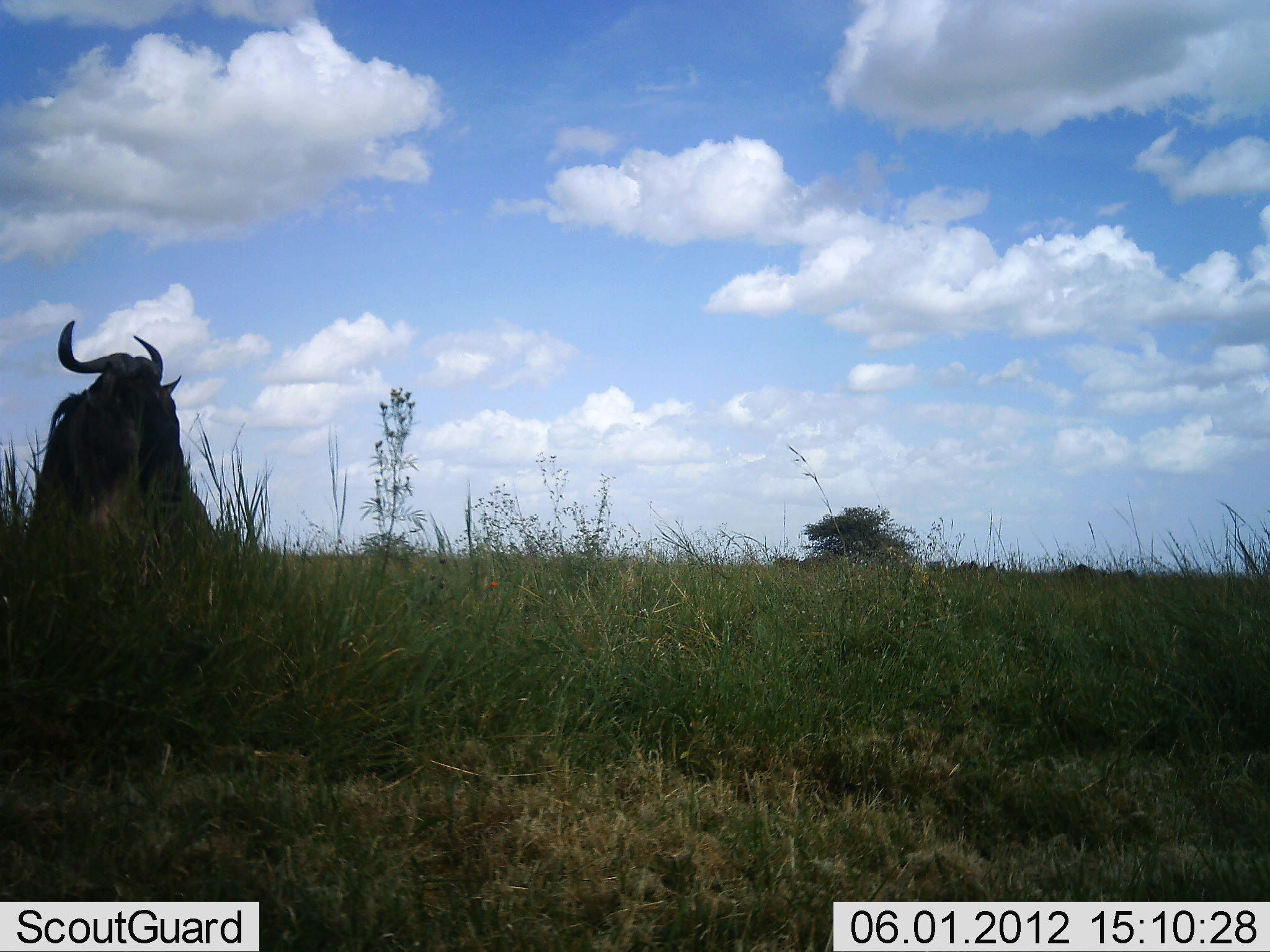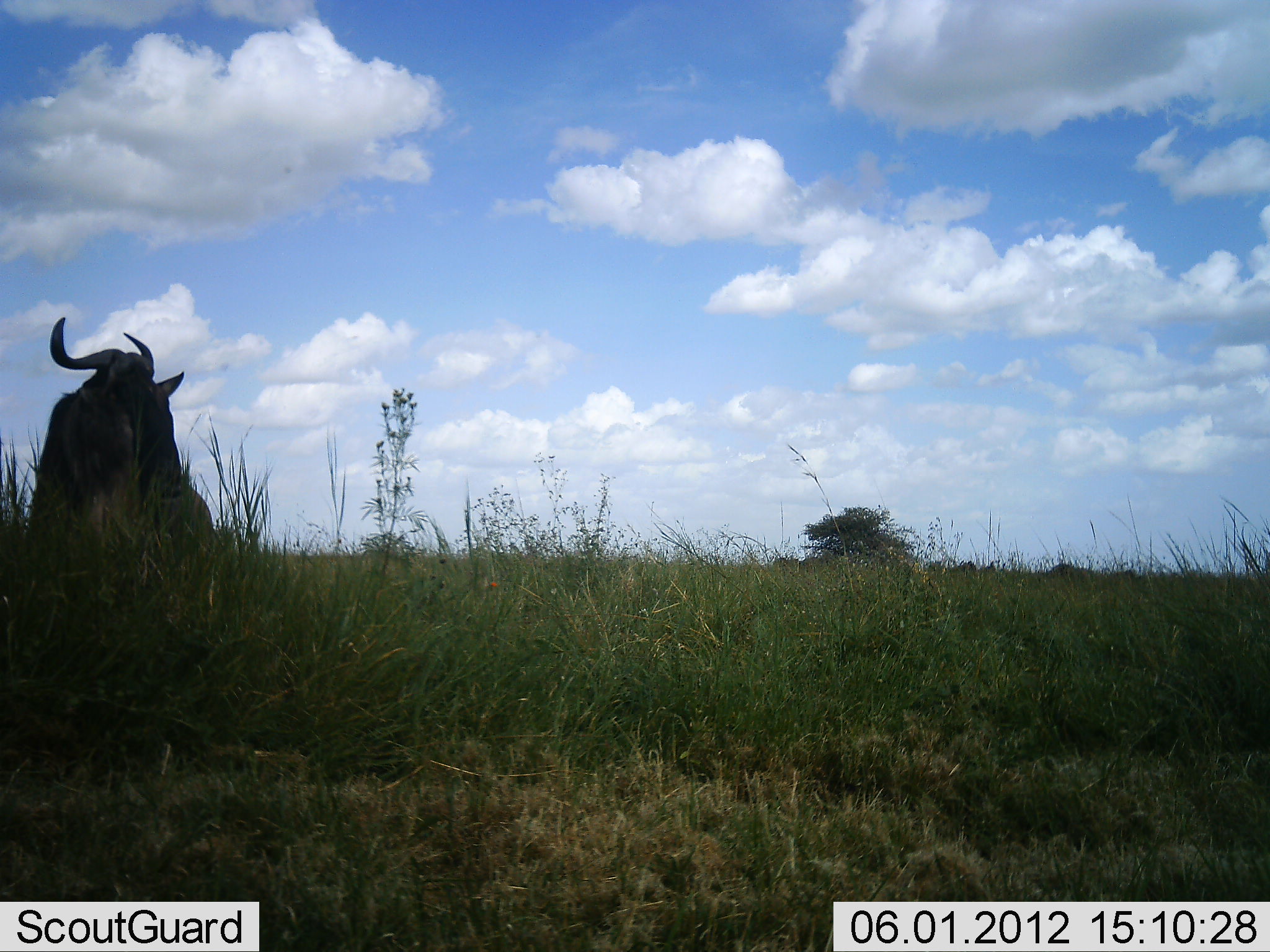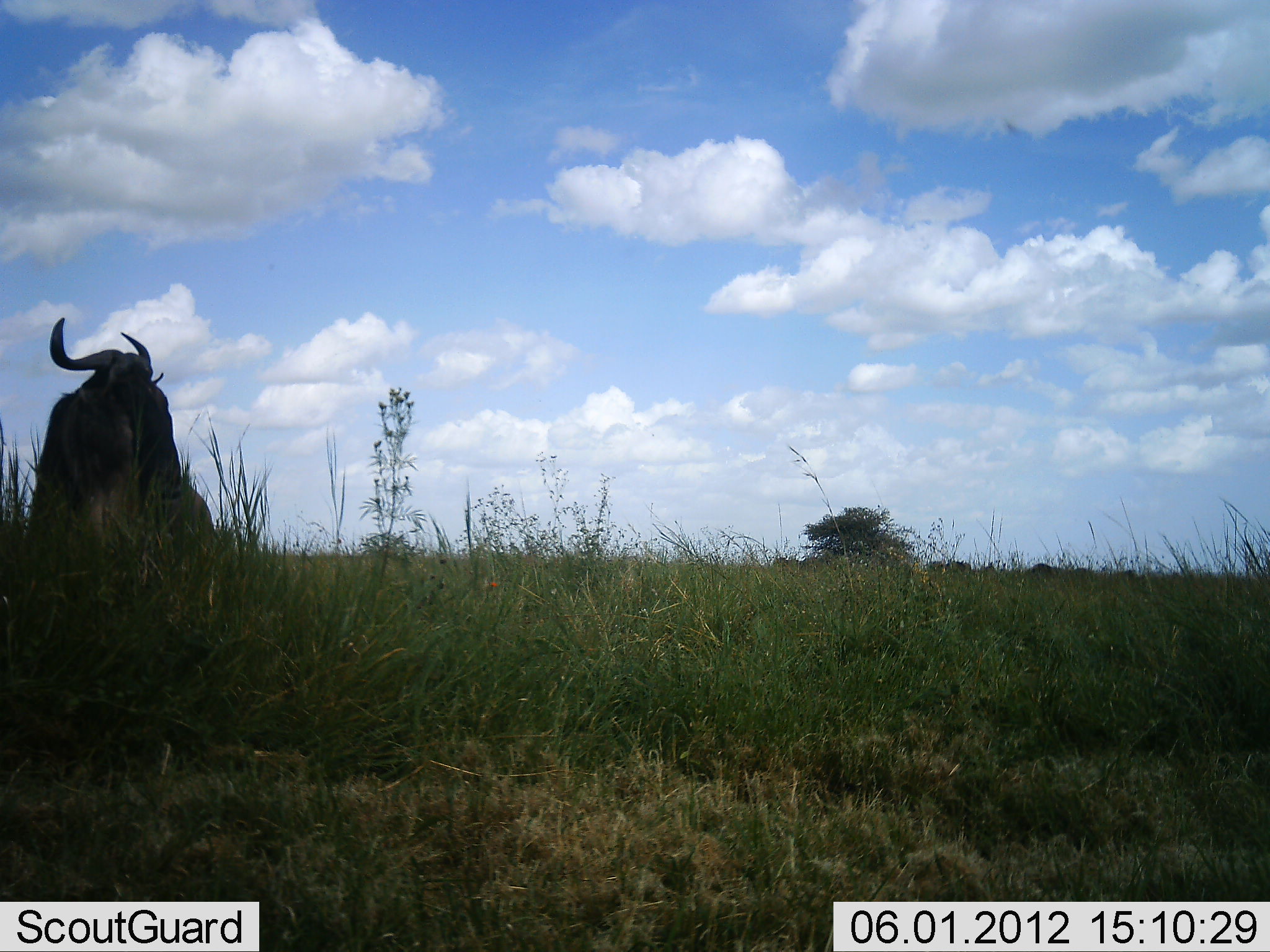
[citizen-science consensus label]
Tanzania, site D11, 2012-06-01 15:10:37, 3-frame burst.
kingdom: Animalia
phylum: Chordata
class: Mammalia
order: Artiodactyla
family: Bovidae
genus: Connochaetes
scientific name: Connochaetes taurinus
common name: blue wildebeest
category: wildebeest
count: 3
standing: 70%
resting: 30%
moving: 30%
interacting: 0%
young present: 0%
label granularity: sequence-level